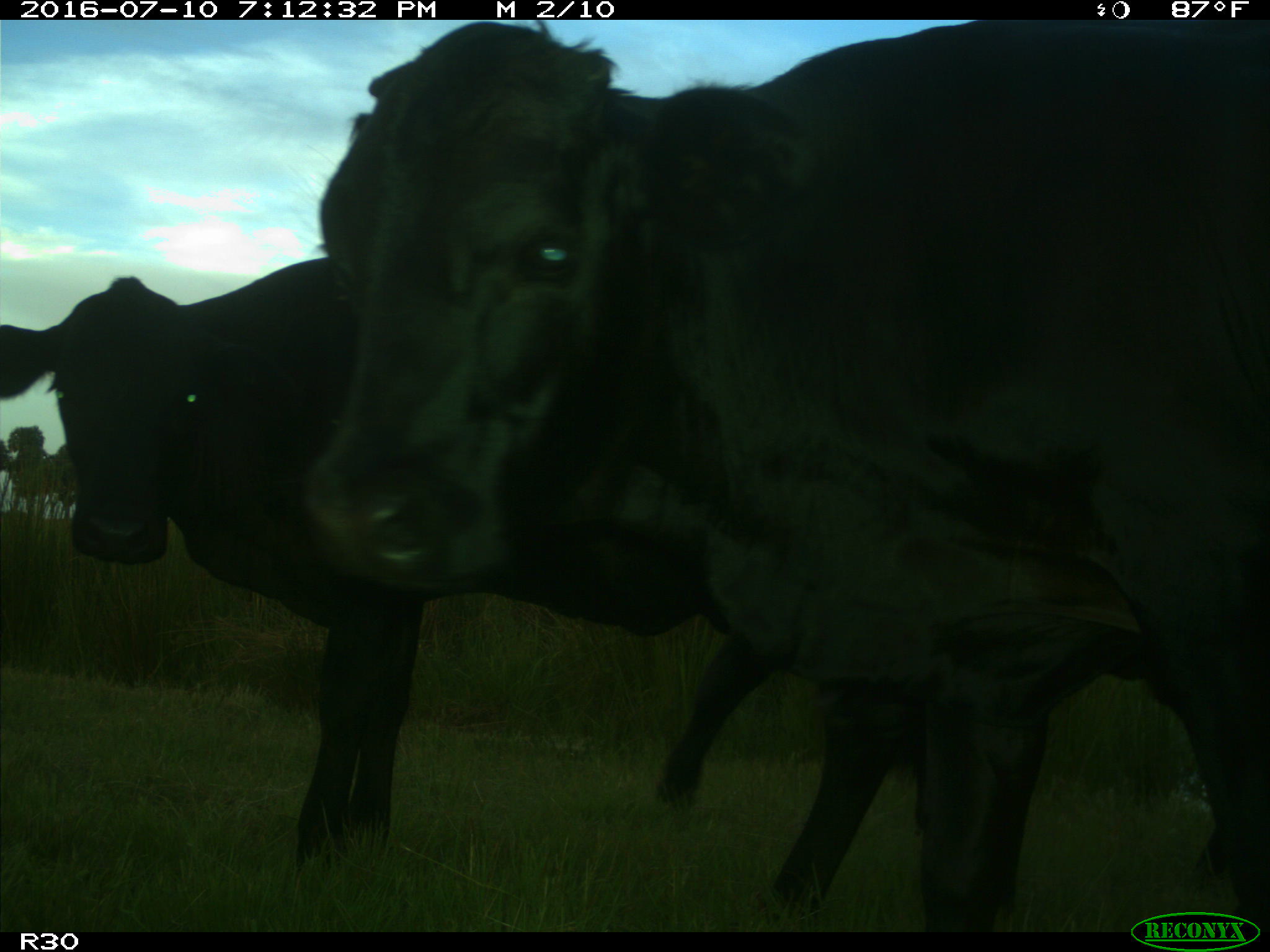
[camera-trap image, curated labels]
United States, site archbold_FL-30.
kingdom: Animalia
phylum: Chordata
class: Mammalia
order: Artiodactyla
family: Bovidae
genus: Bos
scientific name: Bos taurus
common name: domestic cow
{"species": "Bos taurus (domestic cow)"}